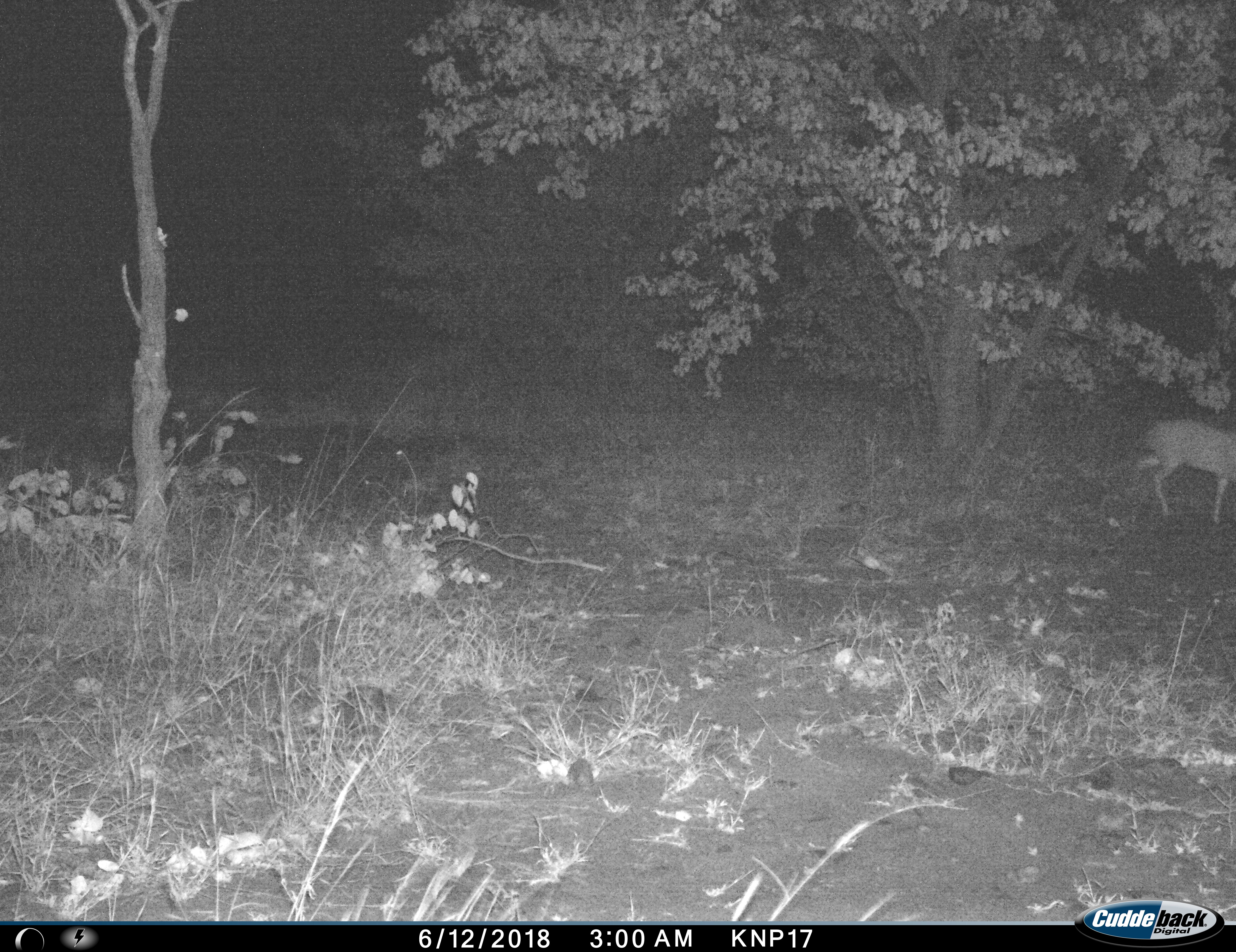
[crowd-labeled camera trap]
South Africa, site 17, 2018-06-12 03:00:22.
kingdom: Animalia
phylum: Chordata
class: Mammalia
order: Artiodactyla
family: Bovidae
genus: Aepyceros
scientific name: Aepyceros melampus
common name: impala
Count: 1.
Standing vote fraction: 33%.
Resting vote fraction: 0%.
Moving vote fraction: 67%.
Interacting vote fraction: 0%.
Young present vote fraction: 0%.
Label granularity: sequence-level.